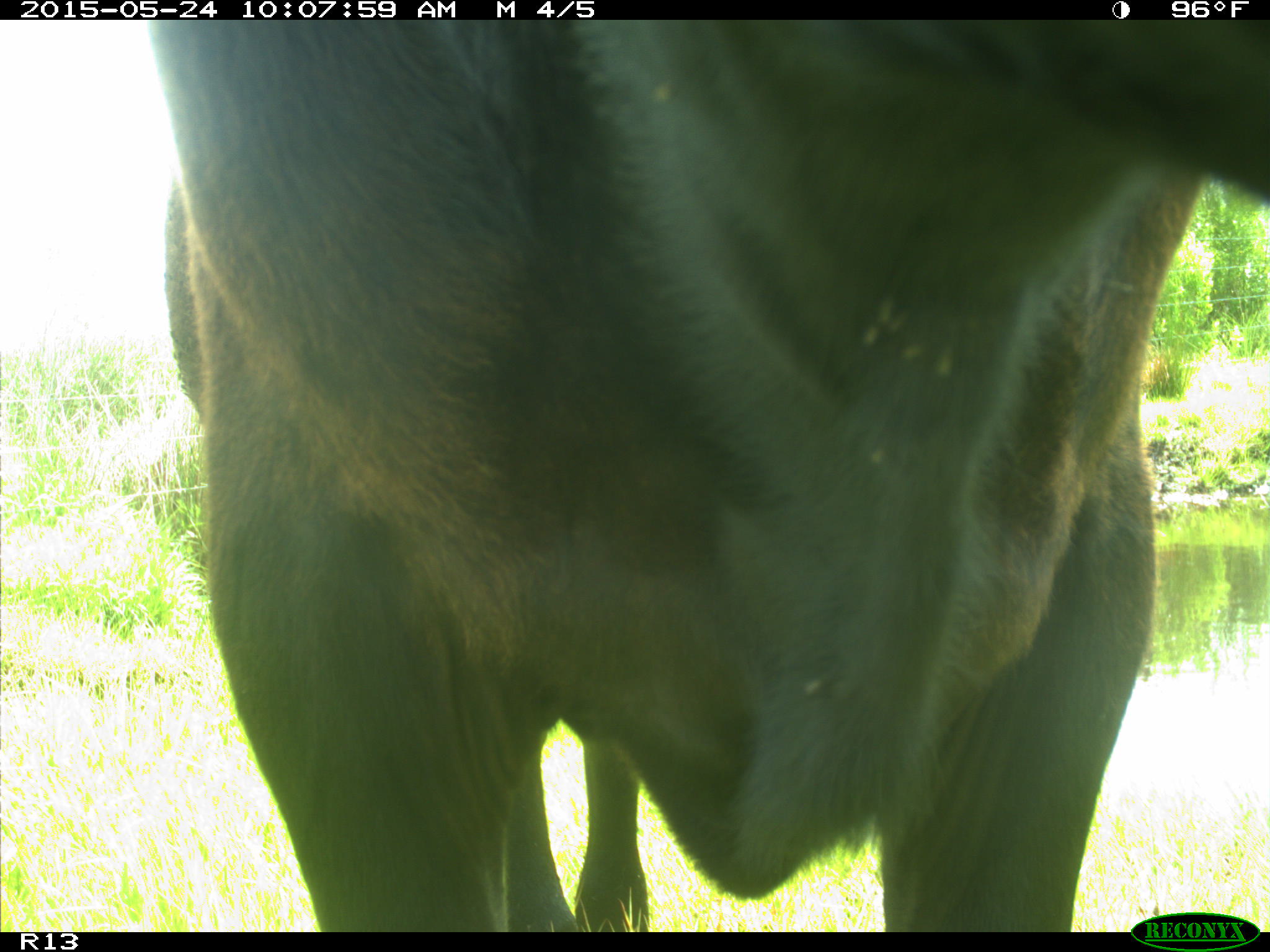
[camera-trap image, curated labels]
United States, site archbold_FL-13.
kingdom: Animalia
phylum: Chordata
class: Mammalia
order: Artiodactyla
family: Bovidae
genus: Bos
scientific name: Bos taurus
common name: domestic cow